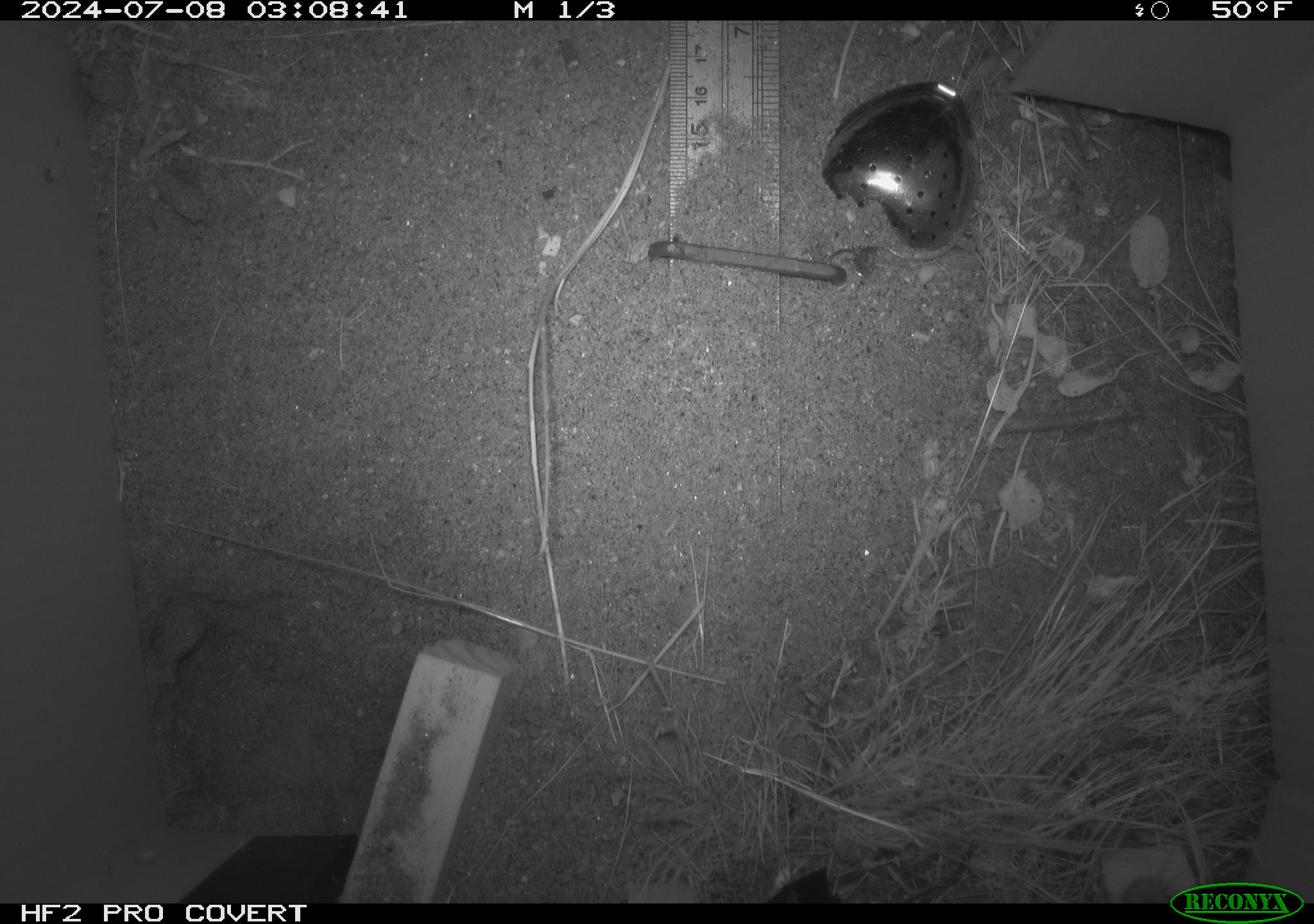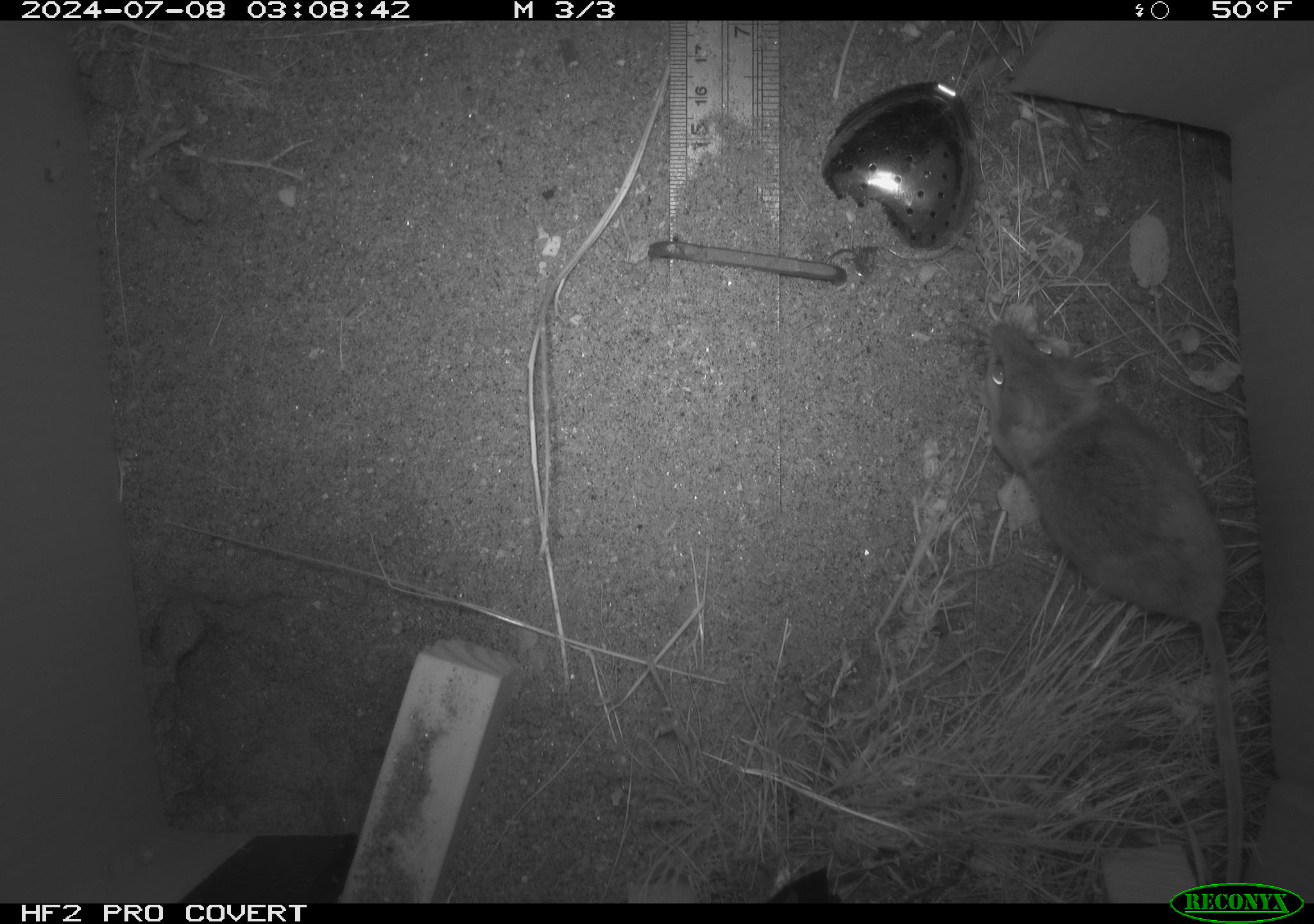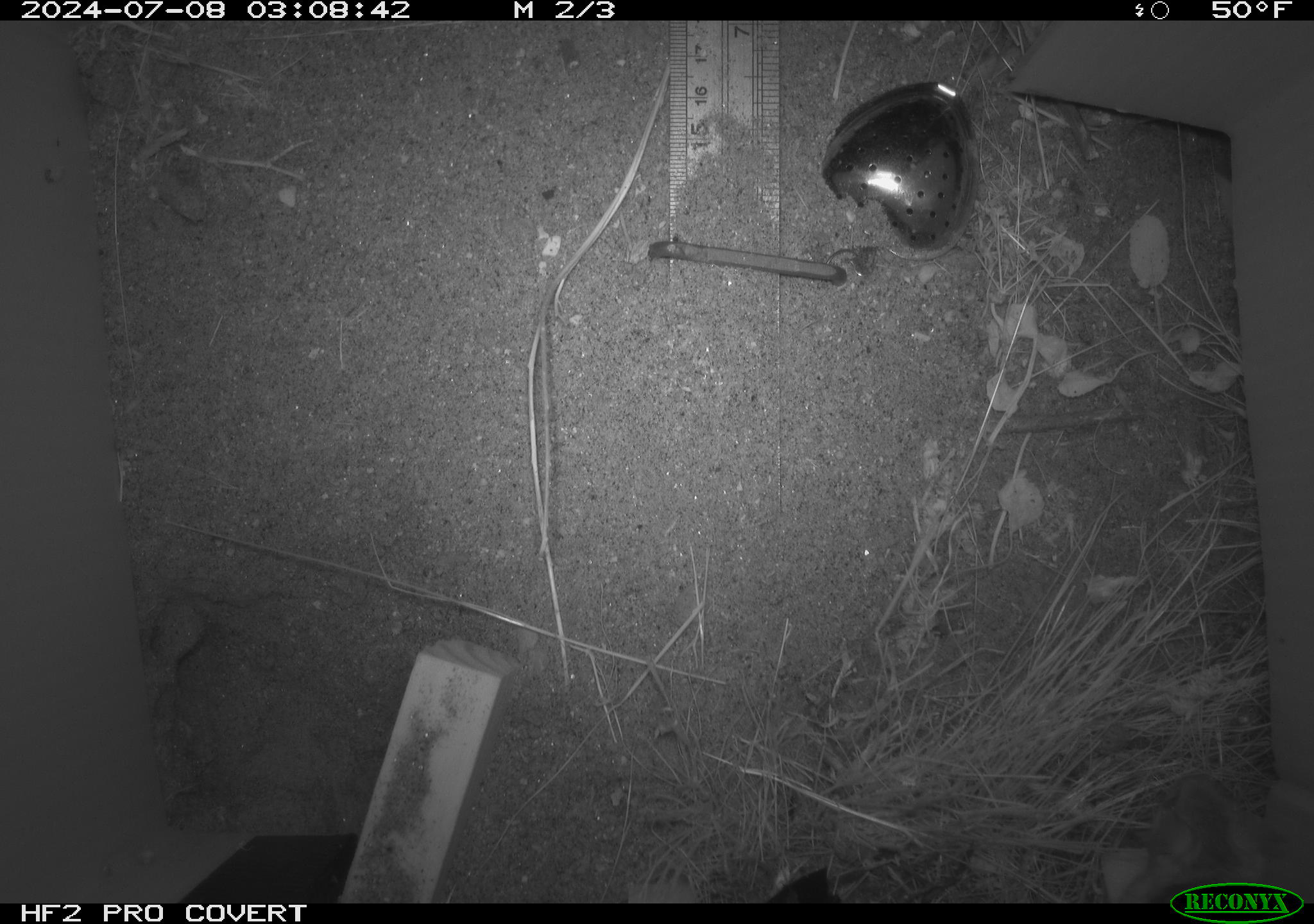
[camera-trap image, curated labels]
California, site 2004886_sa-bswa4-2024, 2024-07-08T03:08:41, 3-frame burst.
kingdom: Animalia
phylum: Chordata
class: Mammalia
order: Rodentia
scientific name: Rodentia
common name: rodent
Rodent (Rodentia).